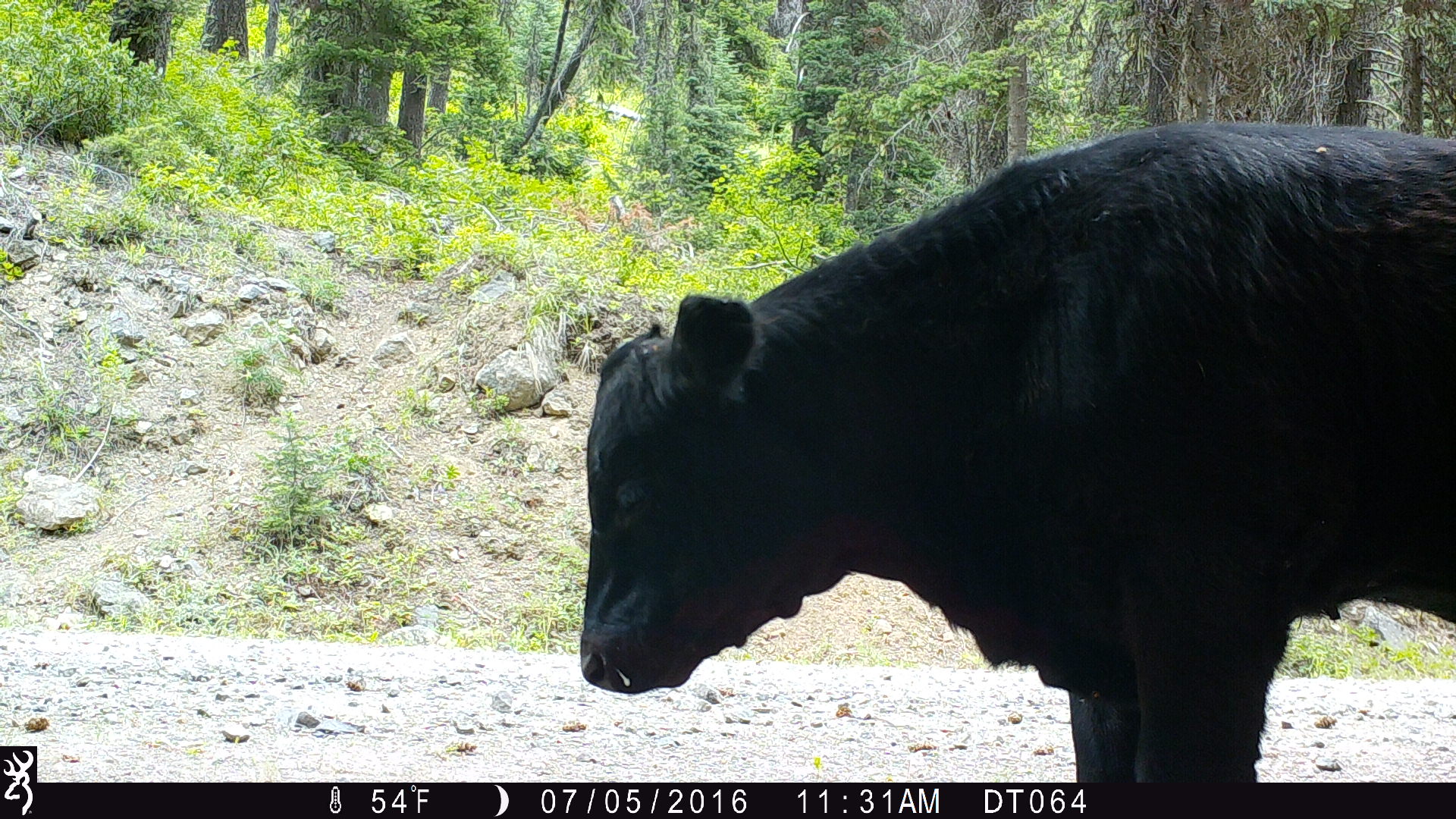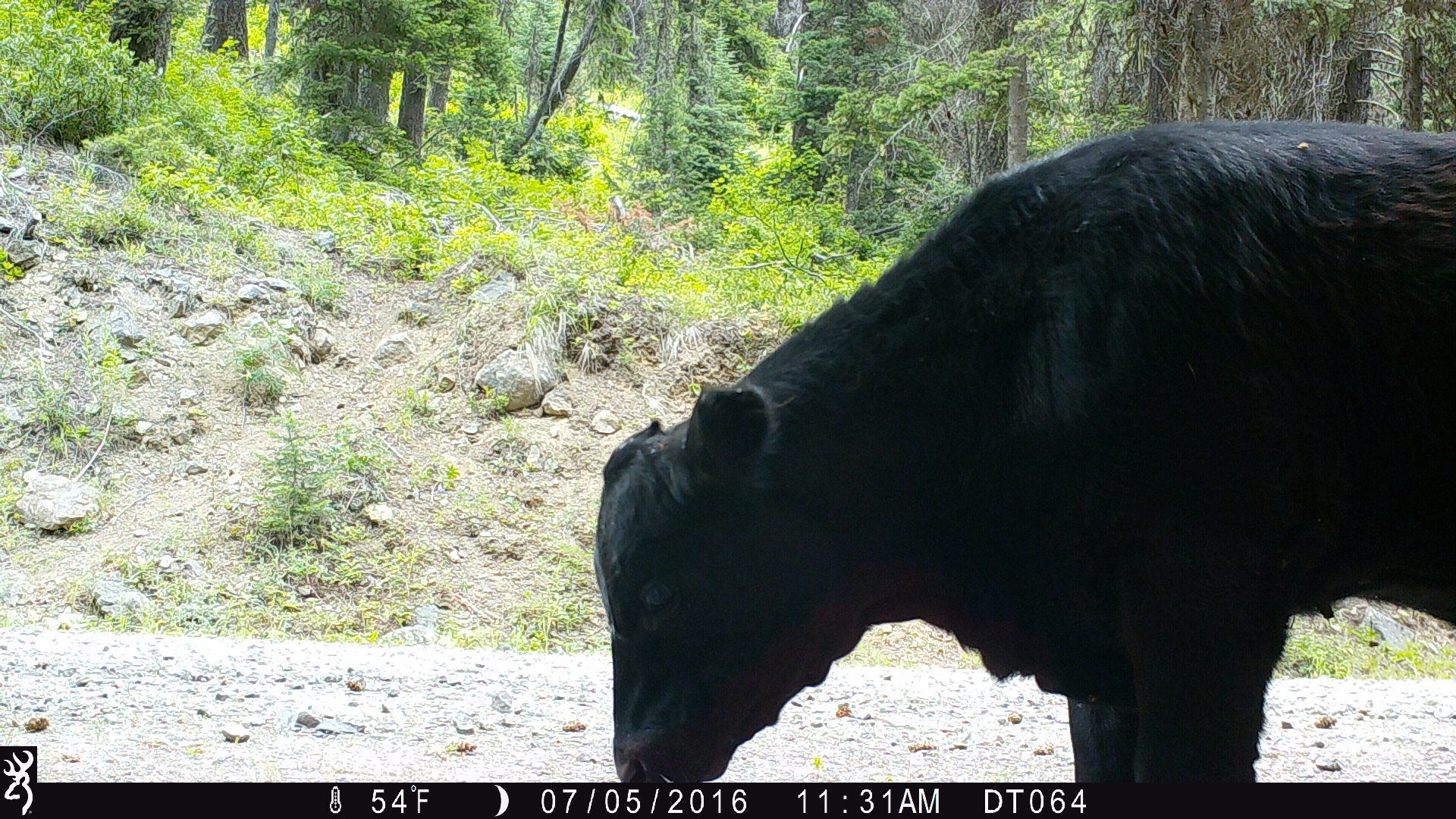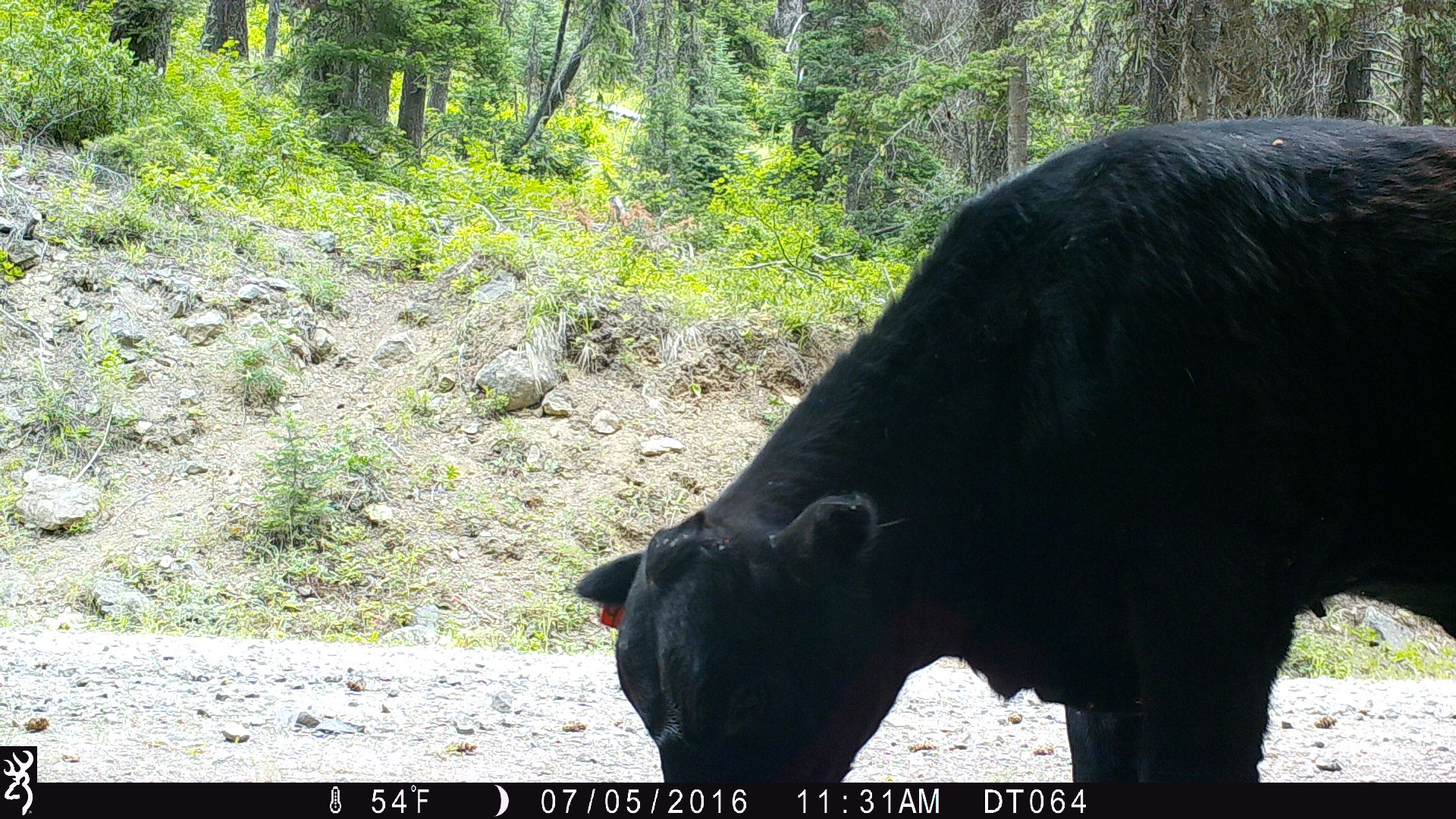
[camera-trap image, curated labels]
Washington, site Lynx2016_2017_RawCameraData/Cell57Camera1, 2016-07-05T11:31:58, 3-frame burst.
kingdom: Animalia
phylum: Chordata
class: Mammalia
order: Artiodactyla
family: Bovidae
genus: Bos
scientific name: Bos taurus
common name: domestic cattle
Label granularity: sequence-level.